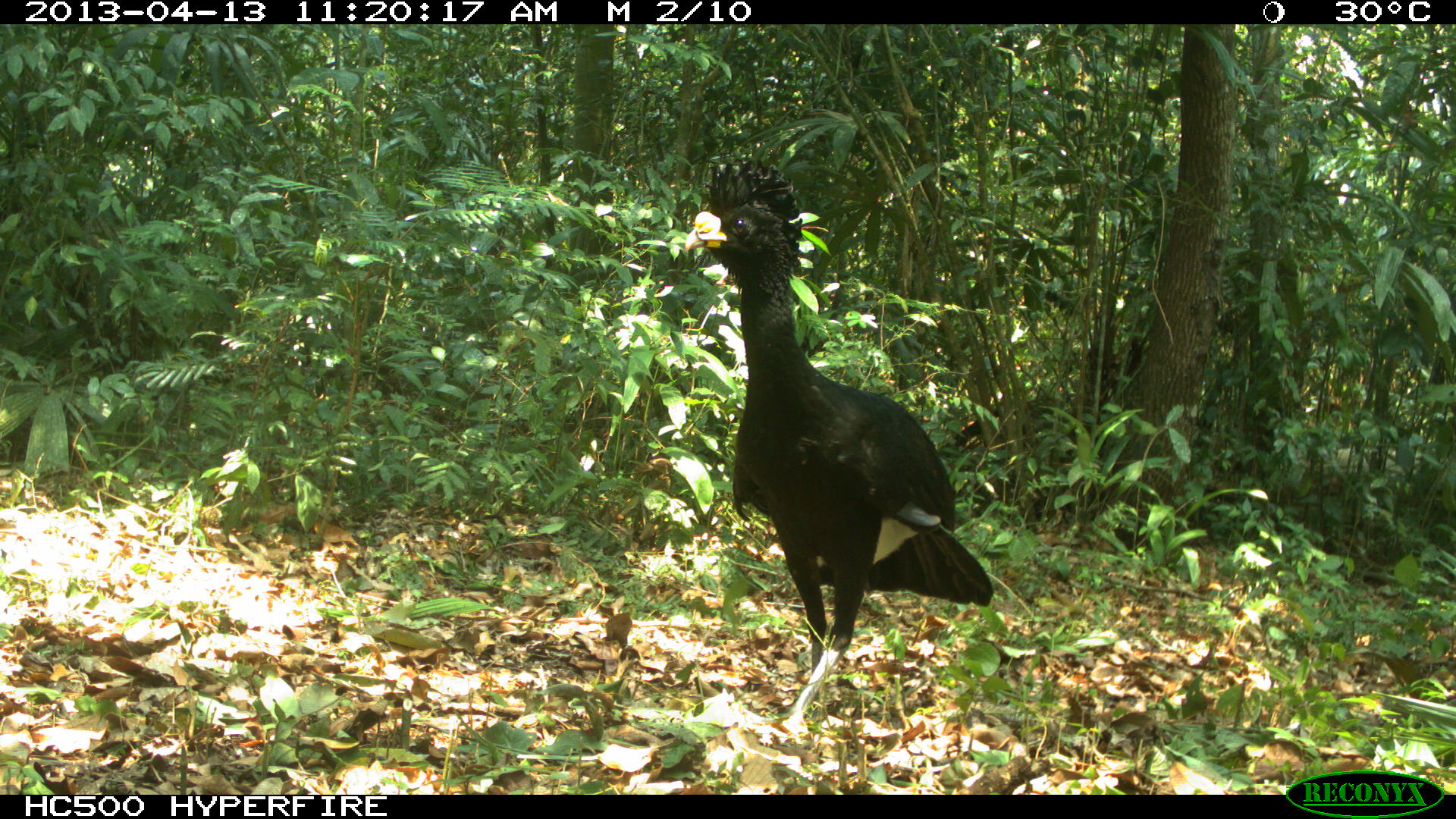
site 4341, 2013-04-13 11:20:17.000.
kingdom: Animalia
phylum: Chordata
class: Aves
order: Galliformes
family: Cracidae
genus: Crax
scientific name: Crax rubra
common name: great curassow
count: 1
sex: male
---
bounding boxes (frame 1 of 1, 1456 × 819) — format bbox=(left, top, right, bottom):
crax rubra: bbox=(682, 149, 992, 736)